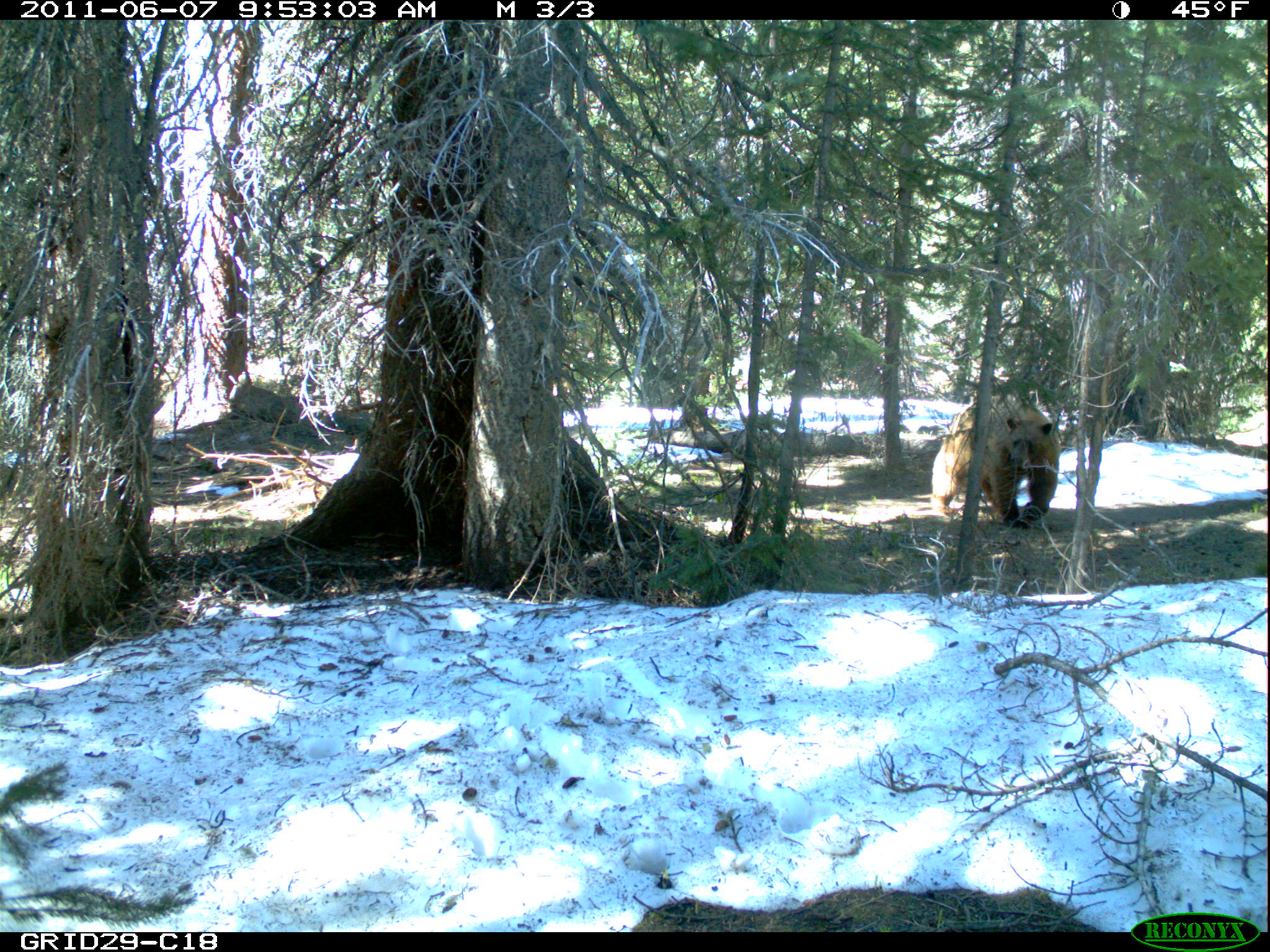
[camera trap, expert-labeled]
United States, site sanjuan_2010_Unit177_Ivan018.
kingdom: Animalia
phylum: Chordata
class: Mammalia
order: Carnivora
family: Ursidae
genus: Ursus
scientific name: Ursus americanus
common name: american black bear